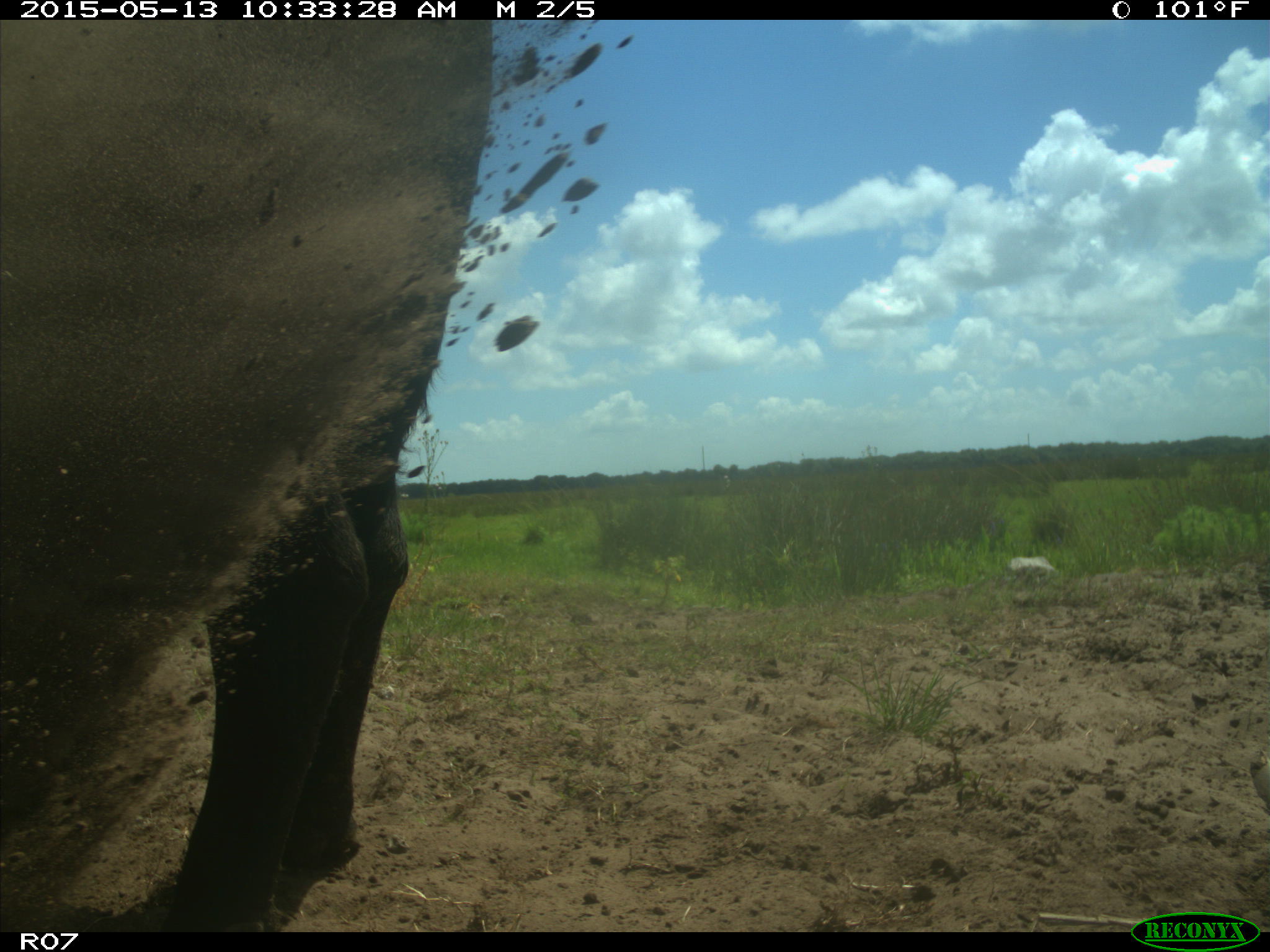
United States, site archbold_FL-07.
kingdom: Animalia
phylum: Chordata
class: Mammalia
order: Artiodactyla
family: Bovidae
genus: Bos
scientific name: Bos taurus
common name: domestic cow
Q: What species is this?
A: Bos taurus (domestic cow).